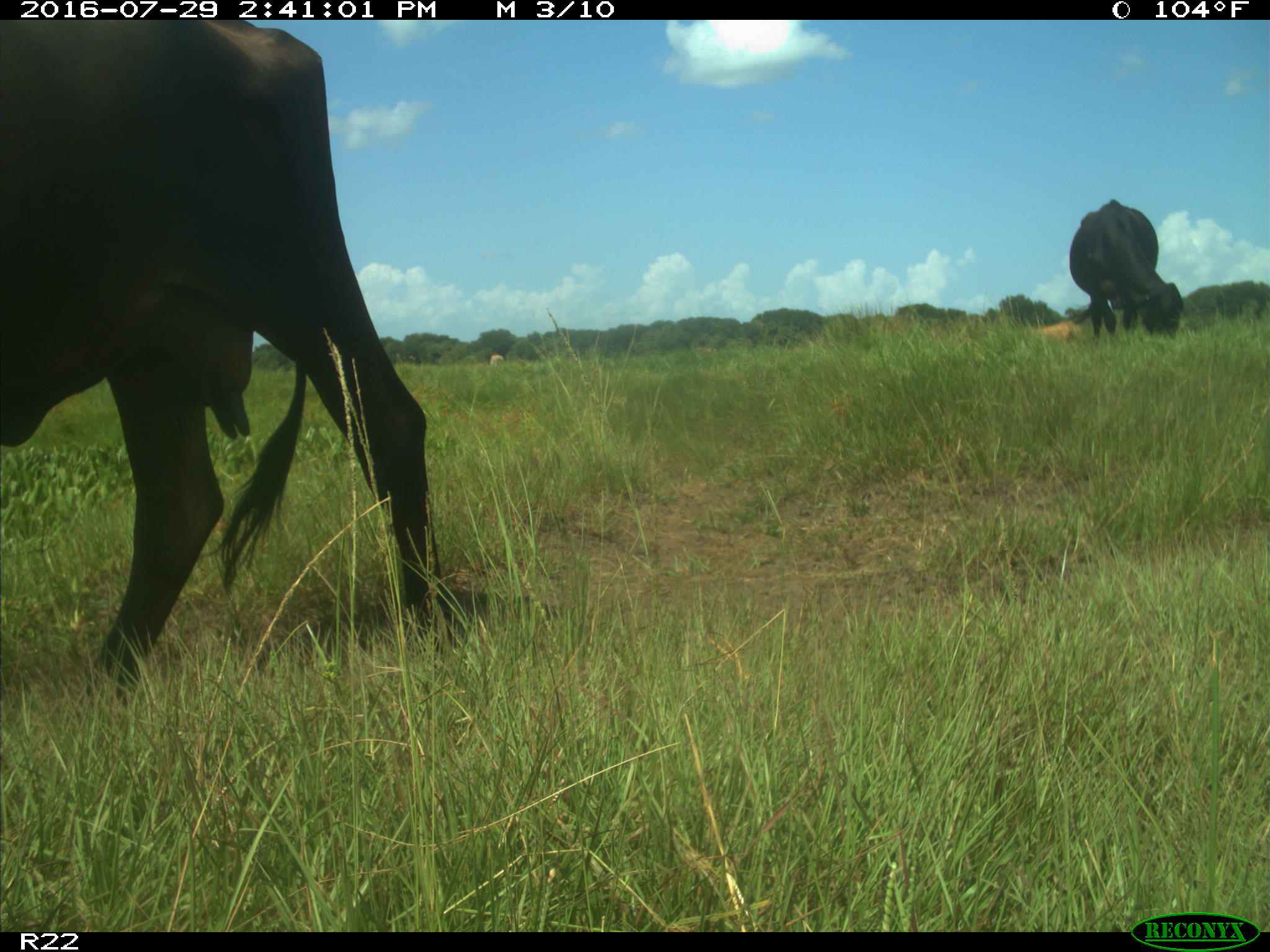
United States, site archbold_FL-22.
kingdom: Animalia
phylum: Chordata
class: Mammalia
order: Artiodactyla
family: Bovidae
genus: Bos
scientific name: Bos taurus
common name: domestic cow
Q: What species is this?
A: Bos taurus (domestic cow).